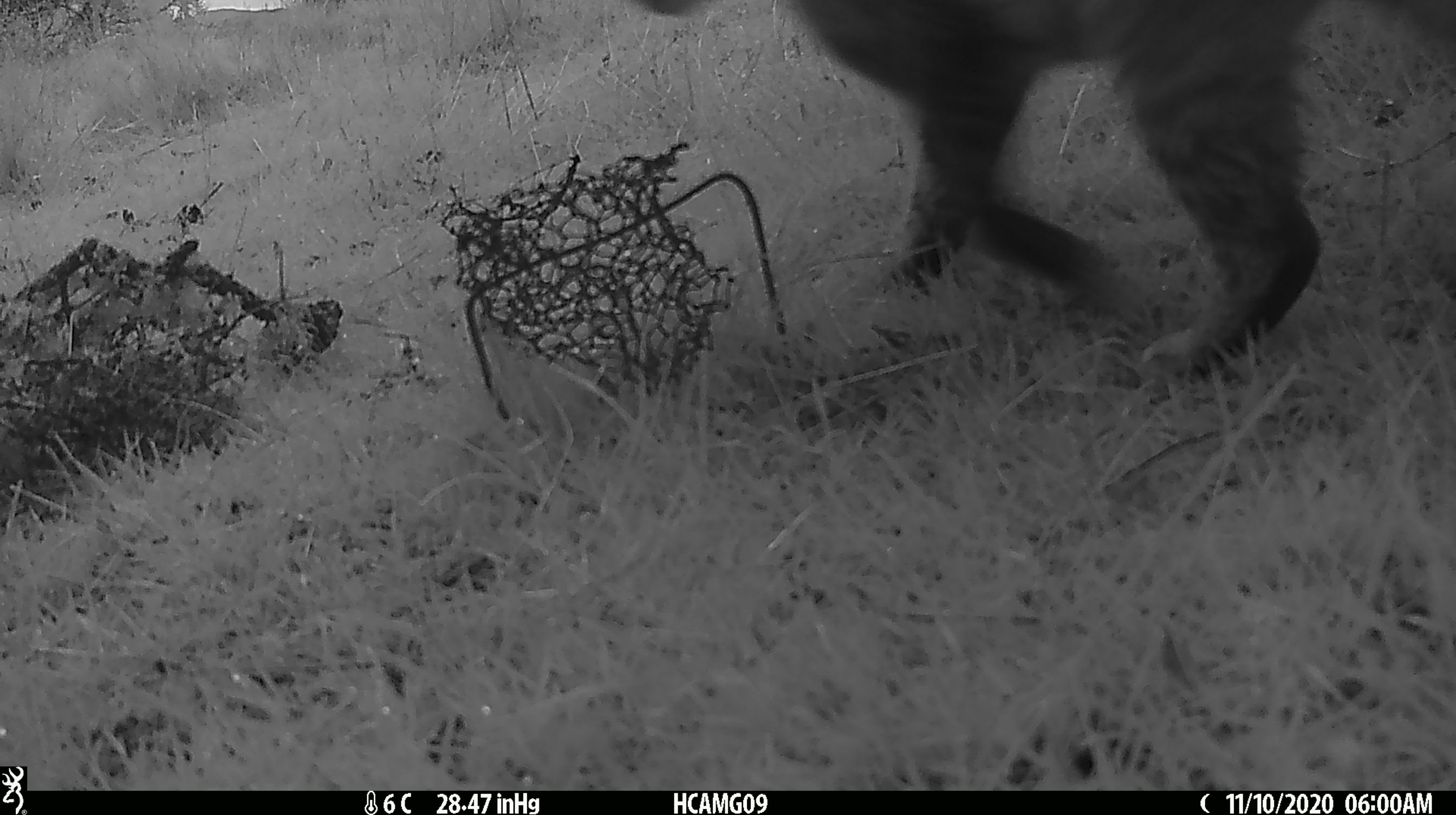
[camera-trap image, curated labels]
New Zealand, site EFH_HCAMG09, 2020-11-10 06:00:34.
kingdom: Animalia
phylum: Chordata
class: Mammalia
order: Carnivora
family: Felidae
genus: Felis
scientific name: Felis catus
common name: domestic cat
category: cat